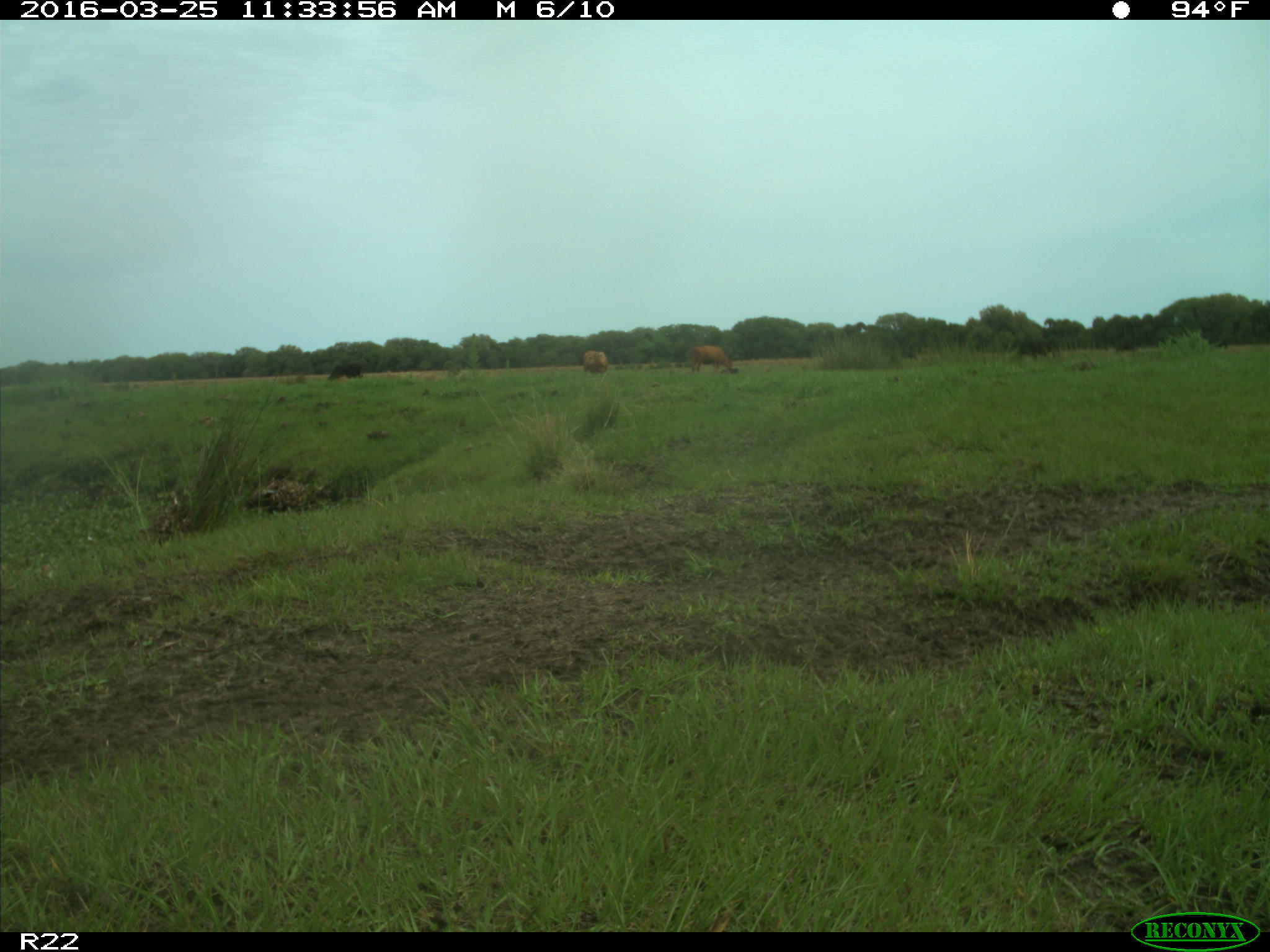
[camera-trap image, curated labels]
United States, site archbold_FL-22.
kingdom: Animalia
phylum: Chordata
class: Mammalia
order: Artiodactyla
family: Bovidae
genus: Bos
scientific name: Bos taurus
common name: domestic cow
Bos taurus (domestic cow).